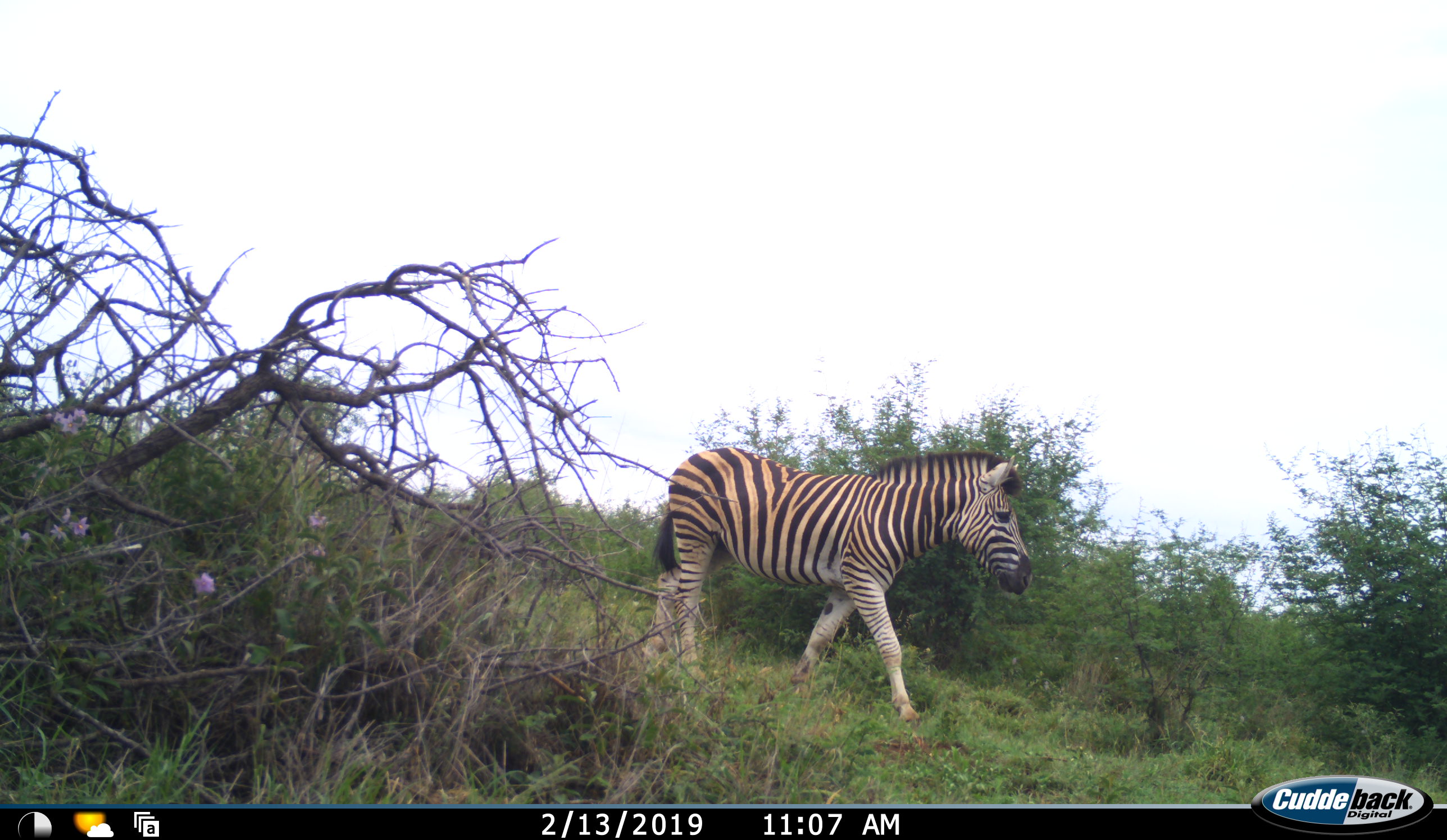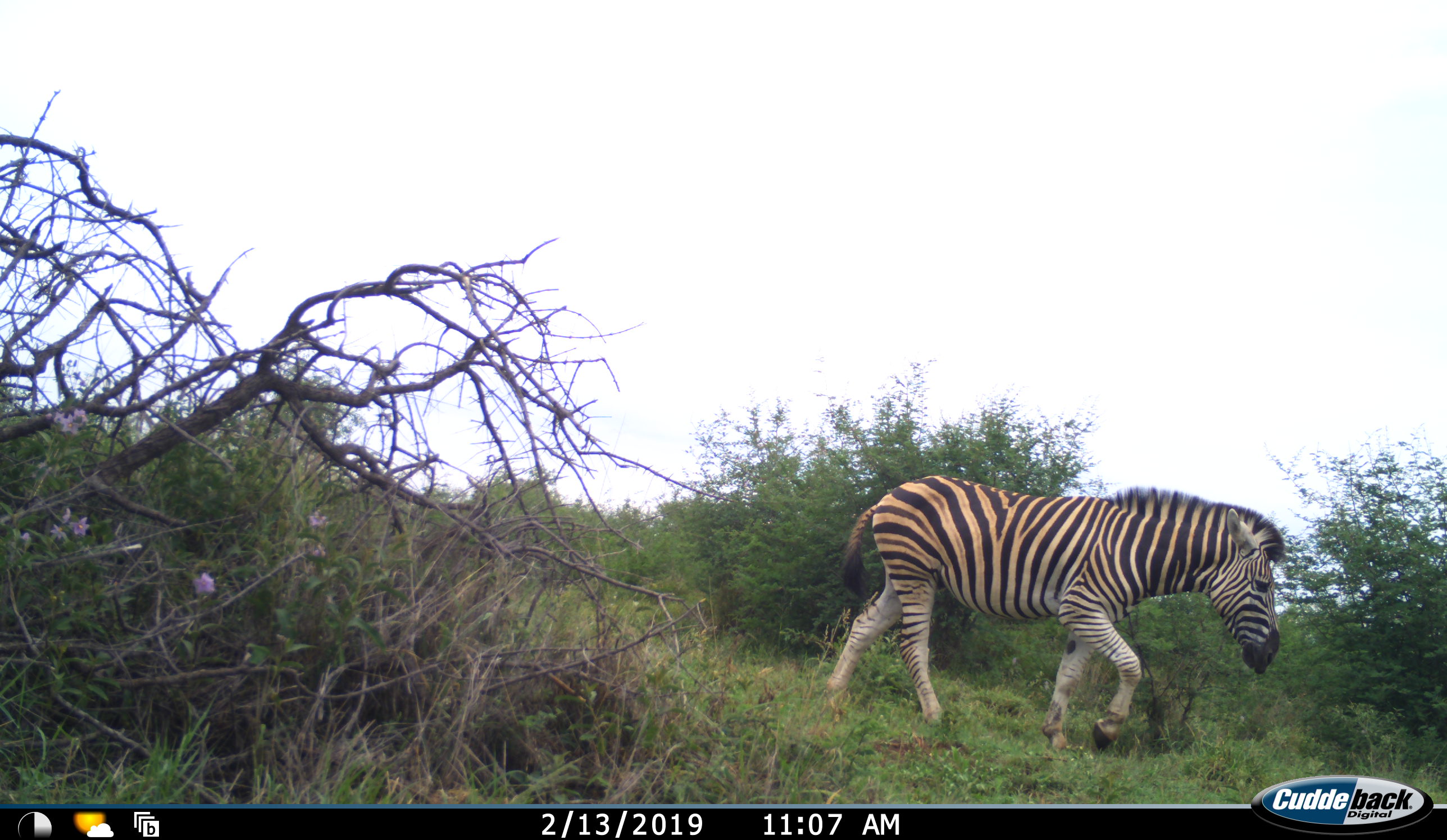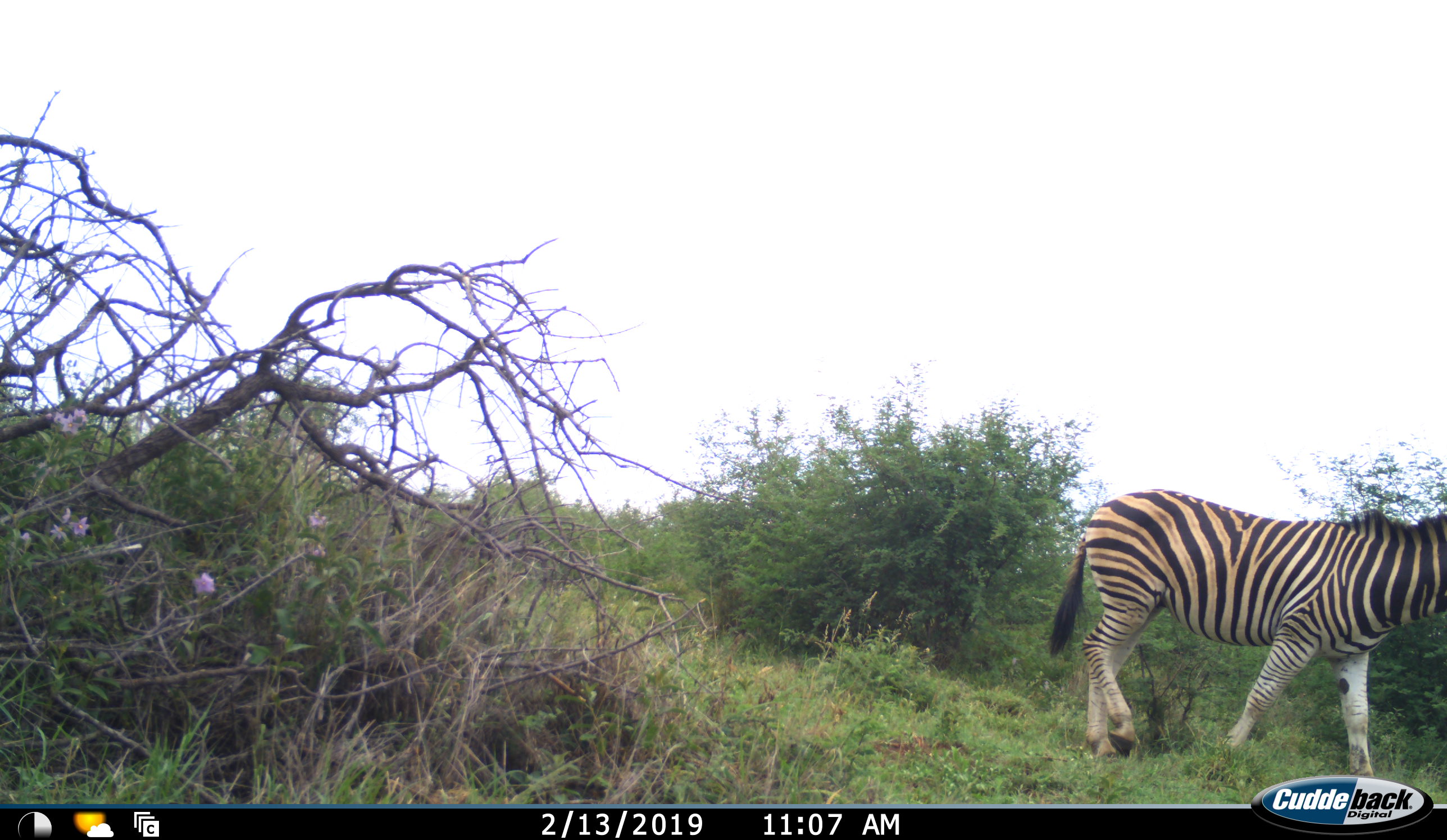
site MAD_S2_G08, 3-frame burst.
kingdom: Animalia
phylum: Chordata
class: Mammalia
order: Perissodactyla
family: Equidae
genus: Equus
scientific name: Equus quagga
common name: plains zebra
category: zebraplains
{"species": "zebraplains (plains zebra) (Equus quagga)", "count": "1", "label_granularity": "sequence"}